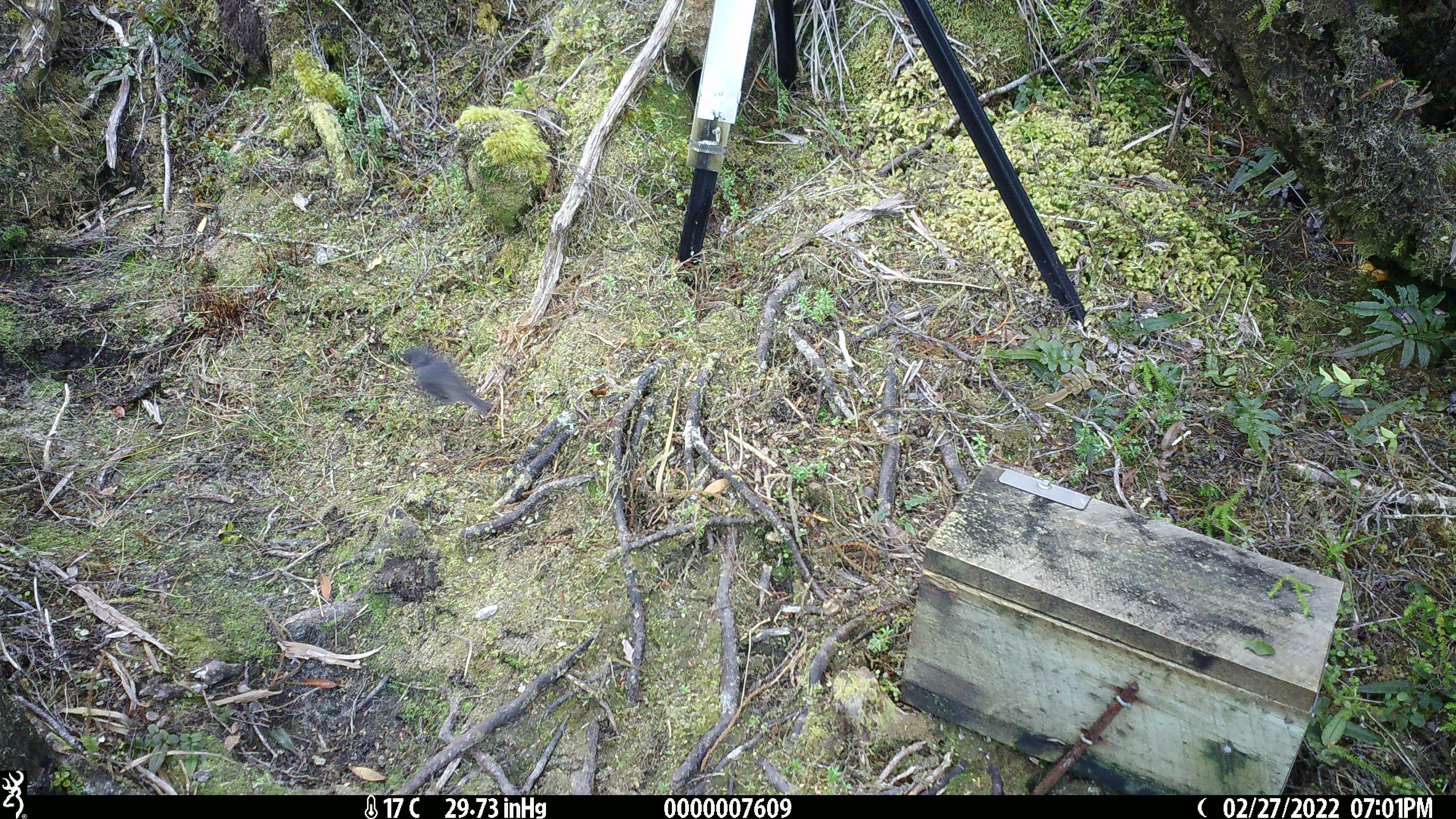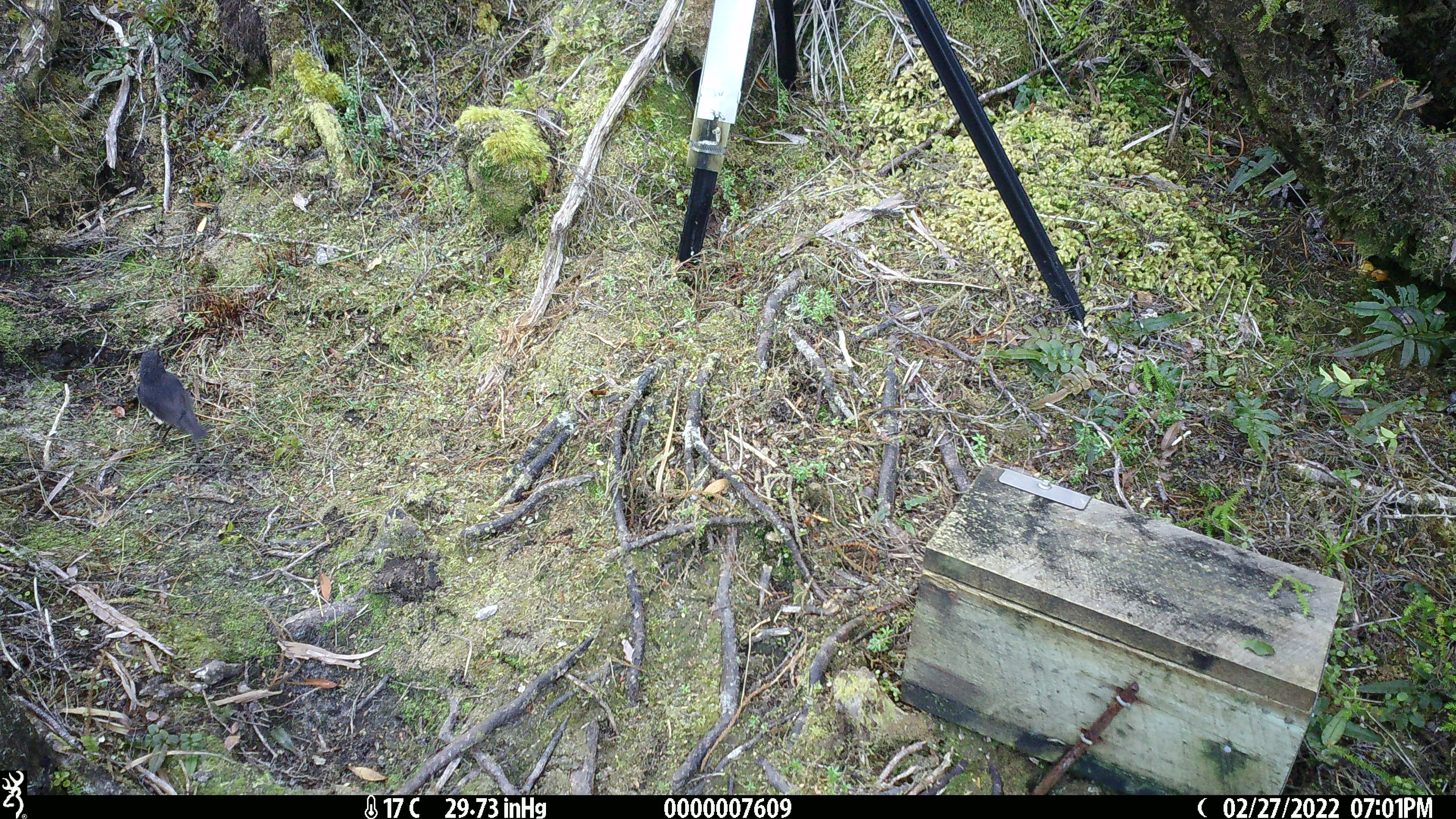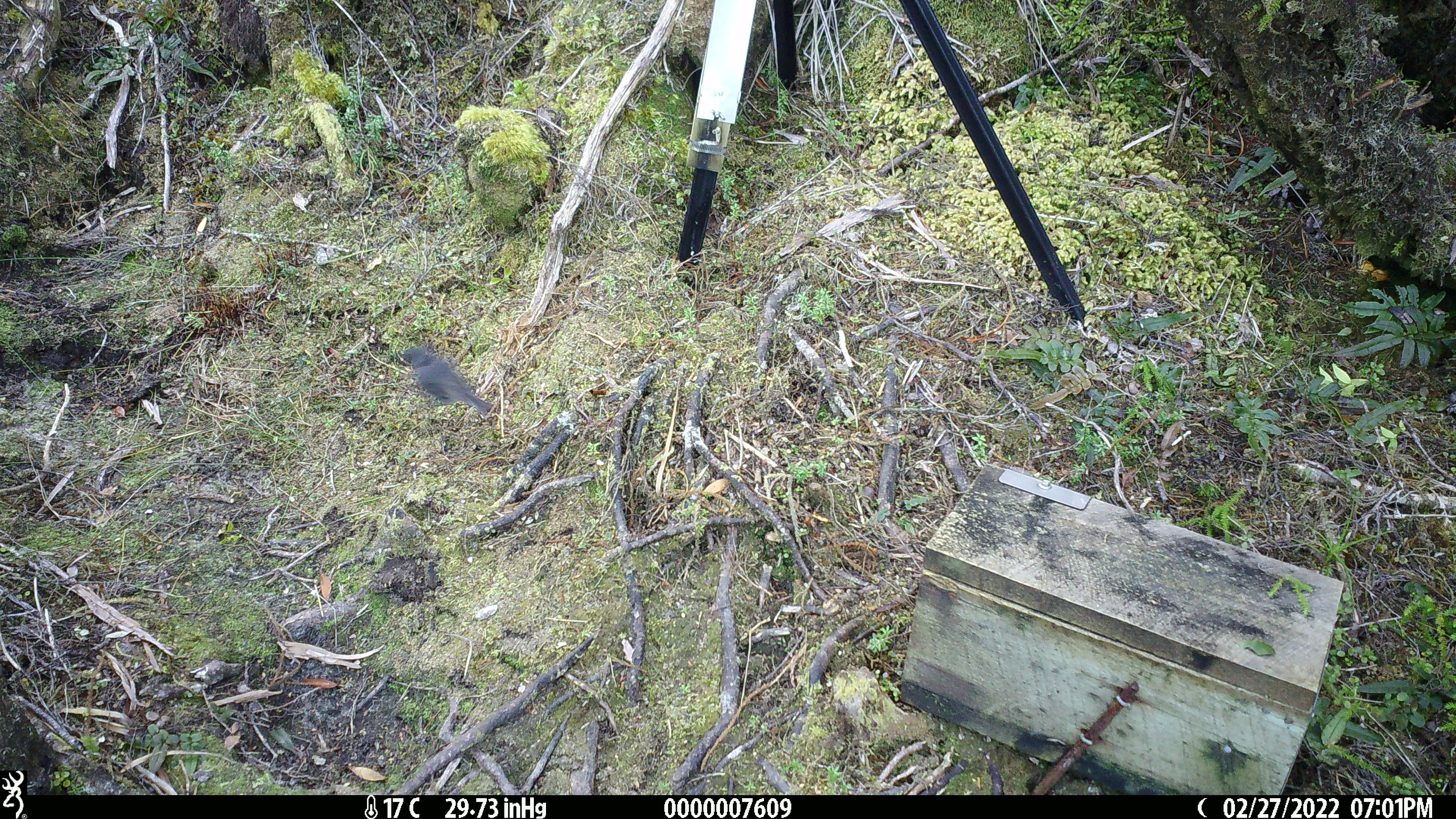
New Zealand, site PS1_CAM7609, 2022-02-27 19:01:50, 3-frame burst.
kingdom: Animalia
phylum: Chordata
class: Aves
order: Passeriformes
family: Petroicidae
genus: Petroica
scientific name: Petroica australis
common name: new zealand robin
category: robin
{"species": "robin (new zealand robin) (Petroica australis)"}